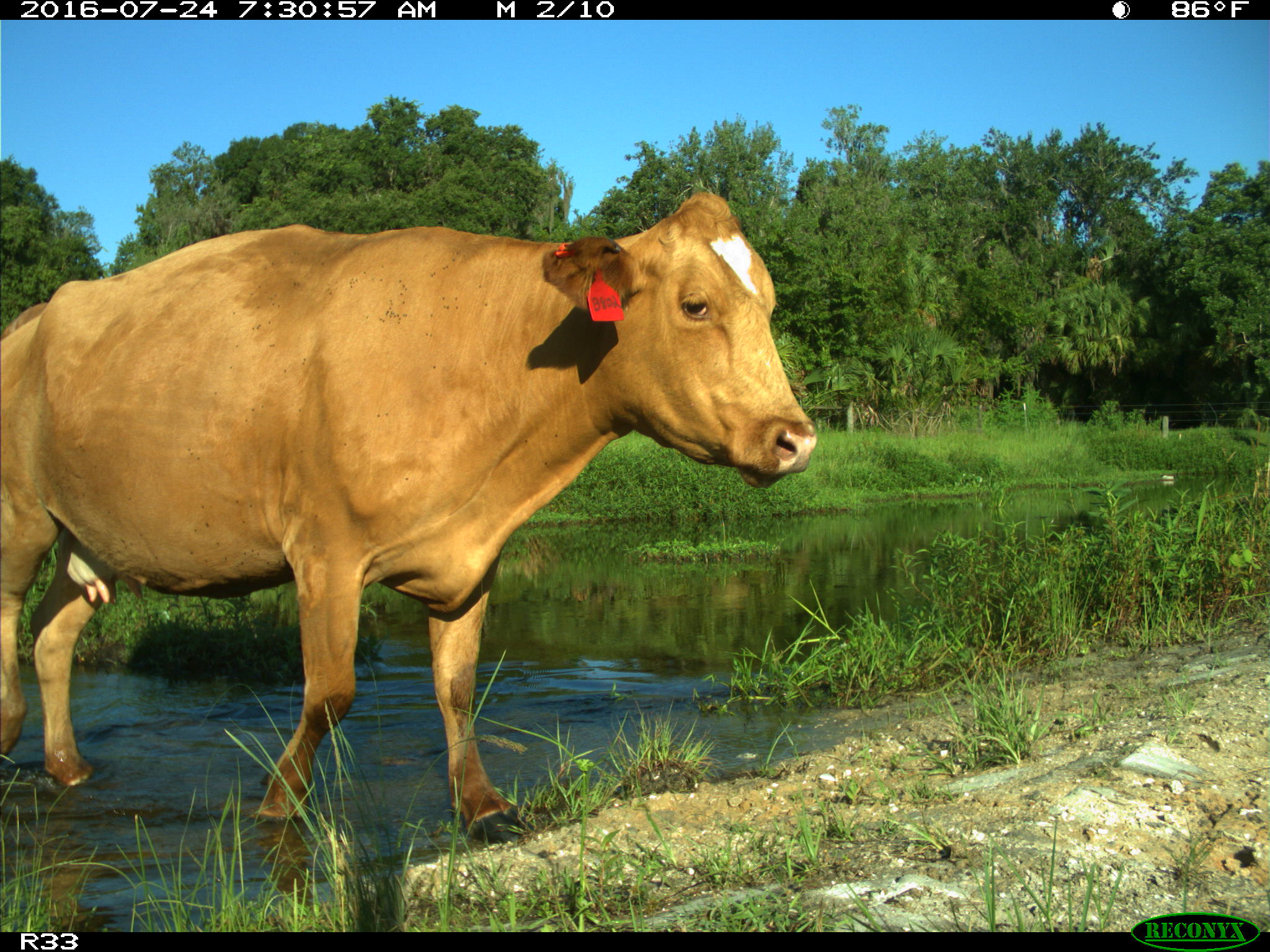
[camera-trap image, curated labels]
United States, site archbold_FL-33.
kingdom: Animalia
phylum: Chordata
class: Mammalia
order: Artiodactyla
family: Bovidae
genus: Bos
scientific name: Bos taurus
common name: domestic cow